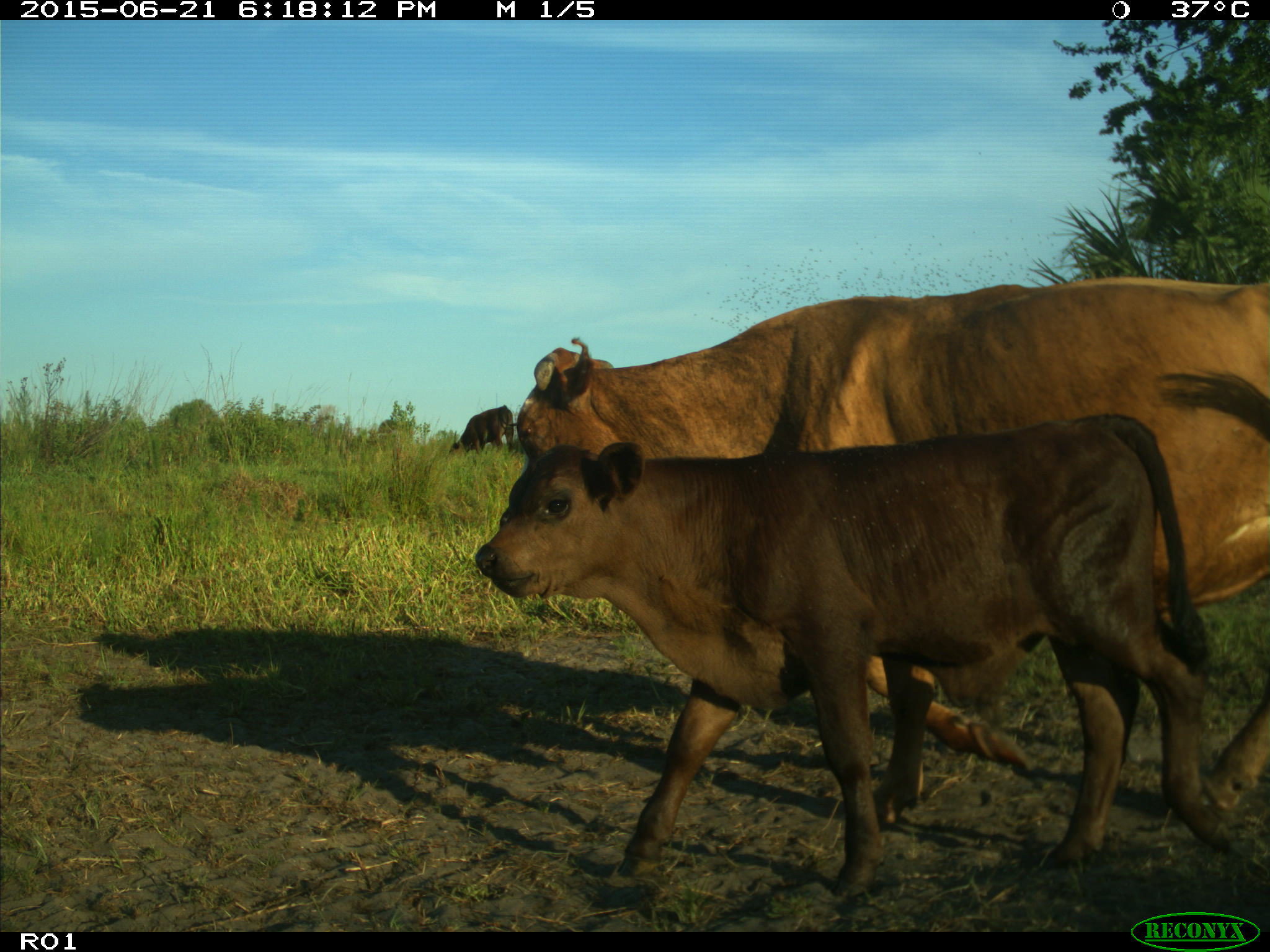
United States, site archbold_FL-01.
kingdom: Animalia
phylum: Chordata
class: Mammalia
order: Artiodactyla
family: Bovidae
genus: Bos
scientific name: Bos taurus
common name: domestic cow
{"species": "Bos taurus (domestic cow)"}